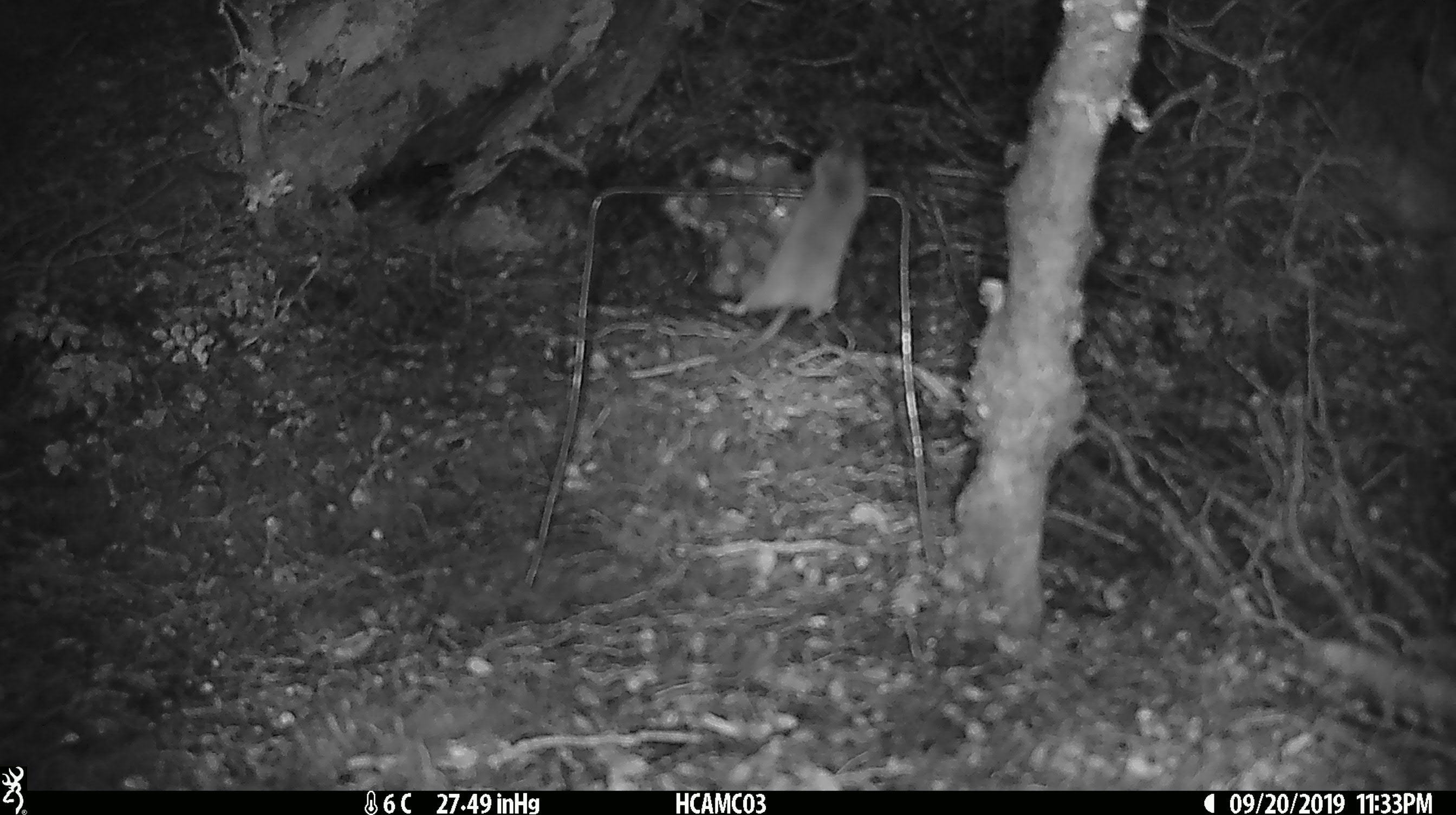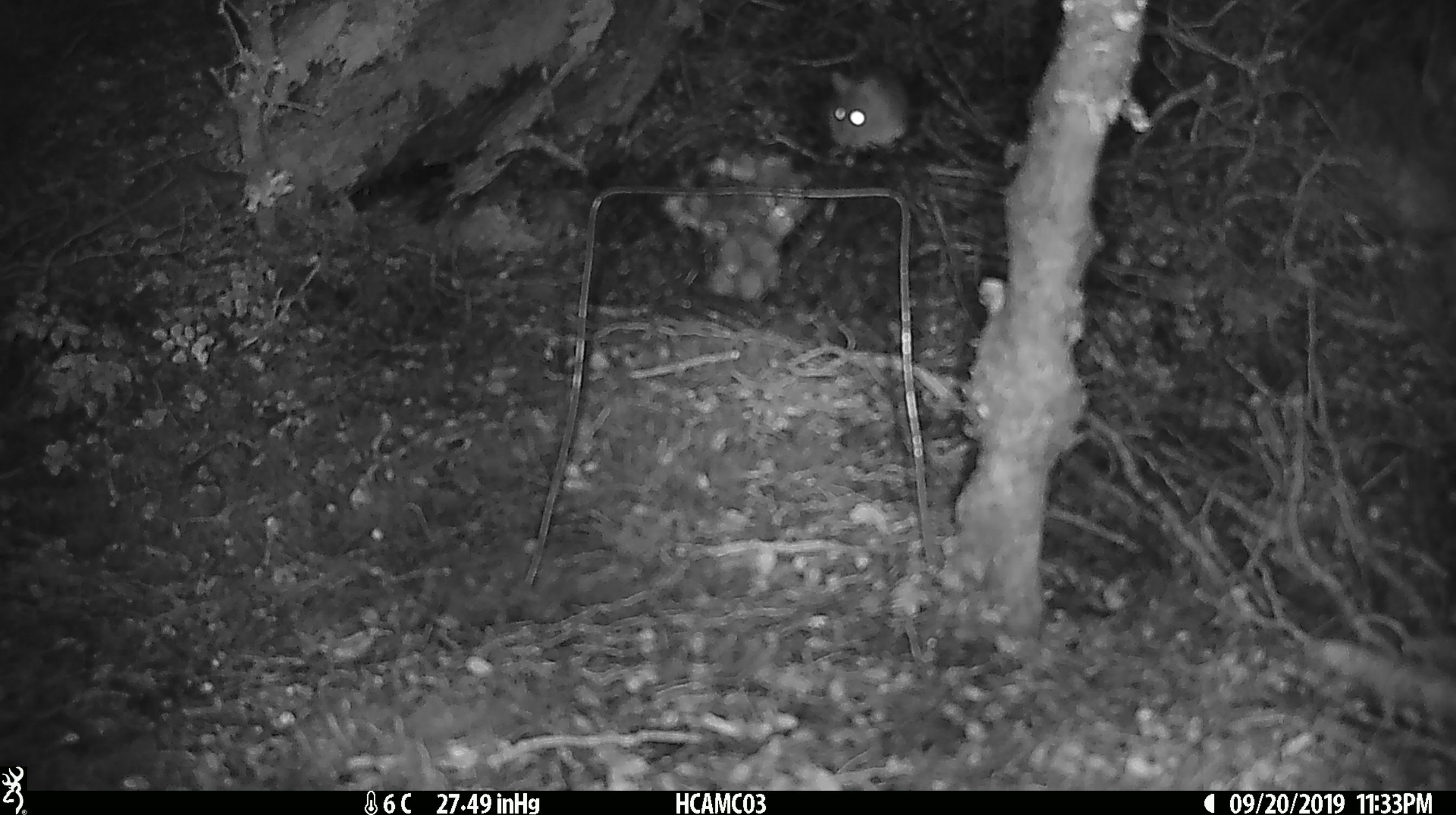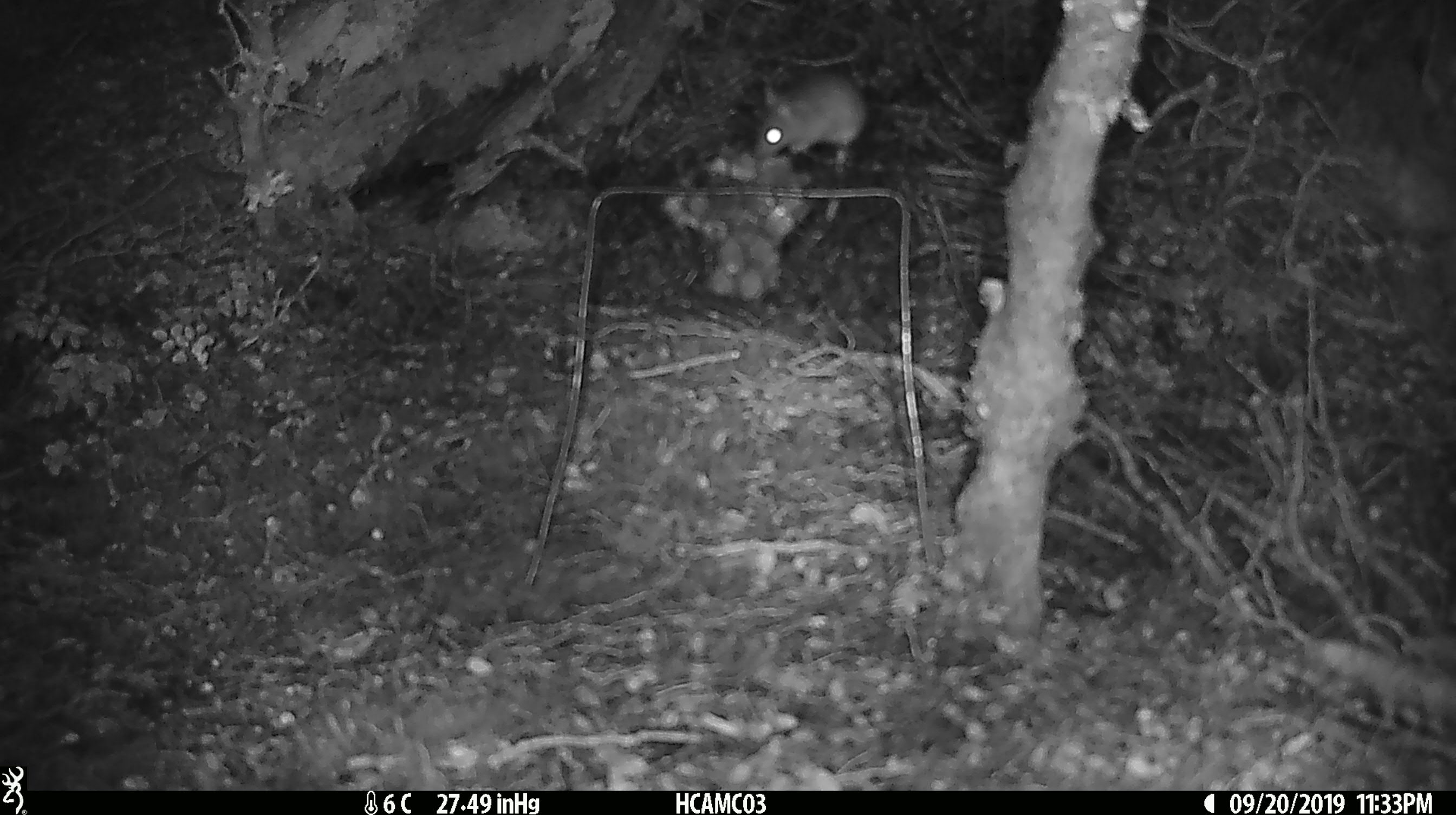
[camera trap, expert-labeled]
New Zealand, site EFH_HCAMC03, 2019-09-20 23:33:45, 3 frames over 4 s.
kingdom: Animalia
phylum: Chordata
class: Mammalia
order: Rodentia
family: Muridae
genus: Mus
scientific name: Mus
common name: mouse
Mouse (Mus).